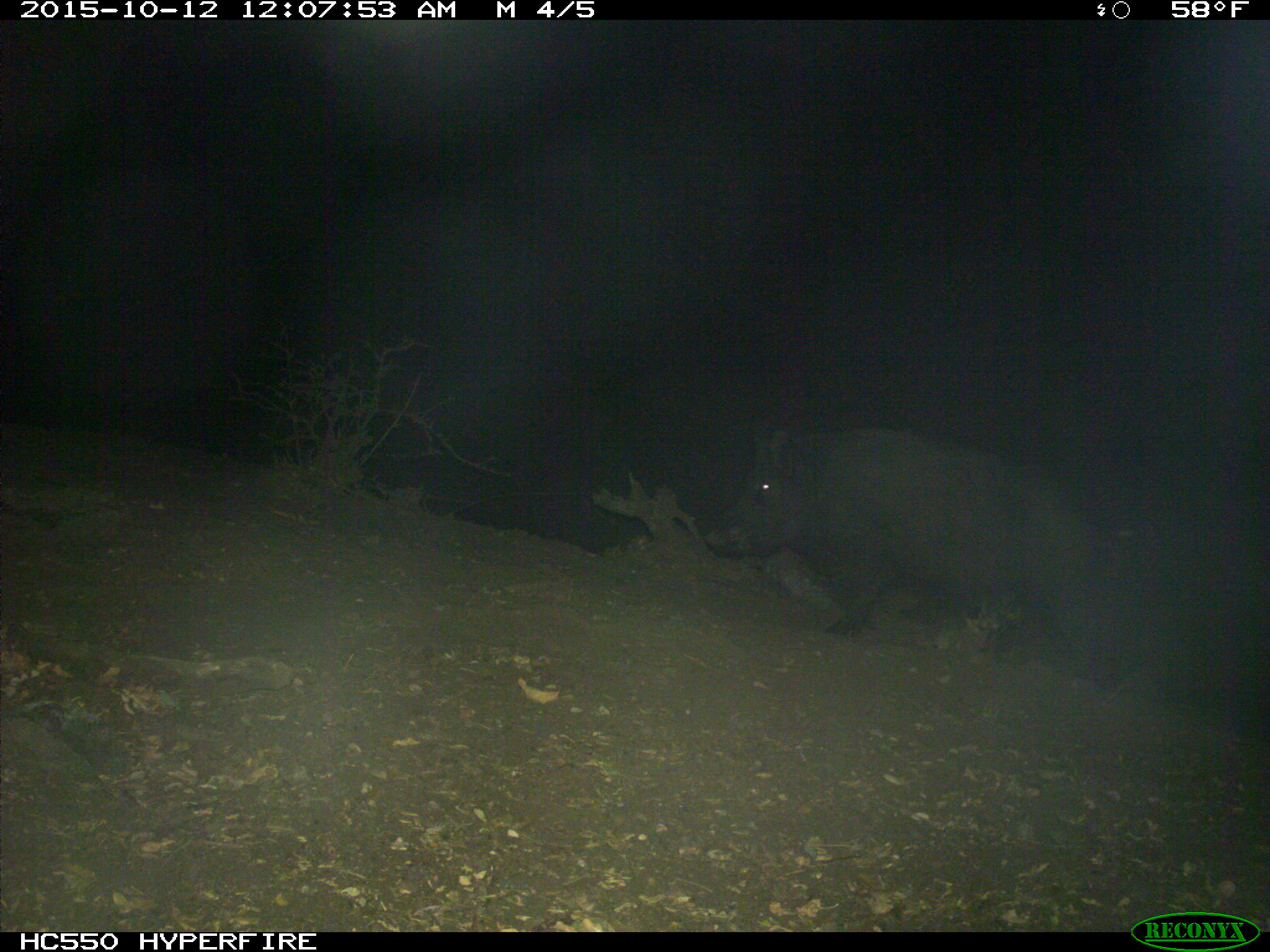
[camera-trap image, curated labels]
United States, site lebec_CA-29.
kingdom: Animalia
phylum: Chordata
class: Mammalia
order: Artiodactyla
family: Suidae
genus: Sus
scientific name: Sus scrofa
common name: wild boar